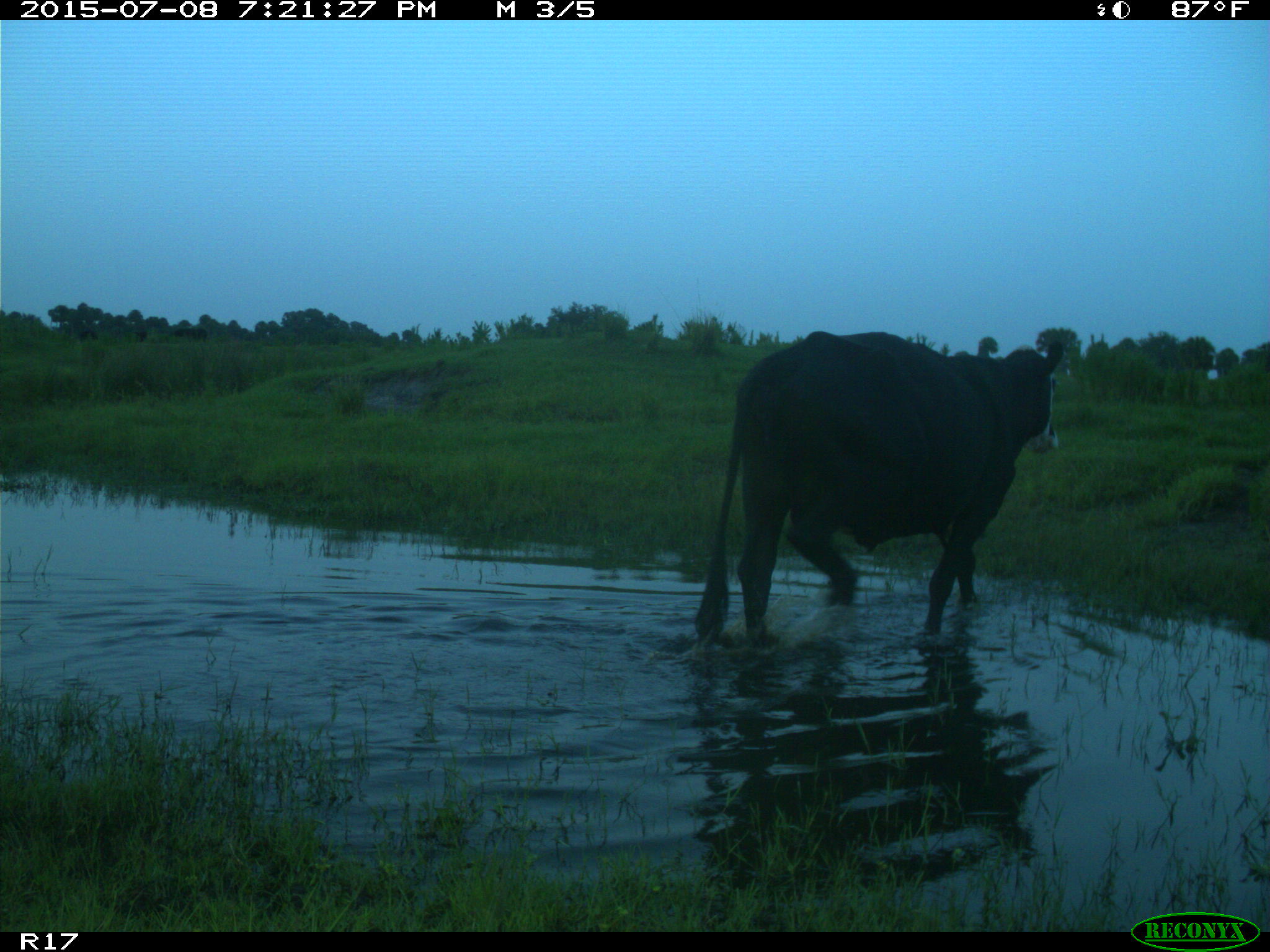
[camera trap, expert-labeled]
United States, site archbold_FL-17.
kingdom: Animalia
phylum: Chordata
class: Mammalia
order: Artiodactyla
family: Bovidae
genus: Bos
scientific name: Bos taurus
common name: domestic cow